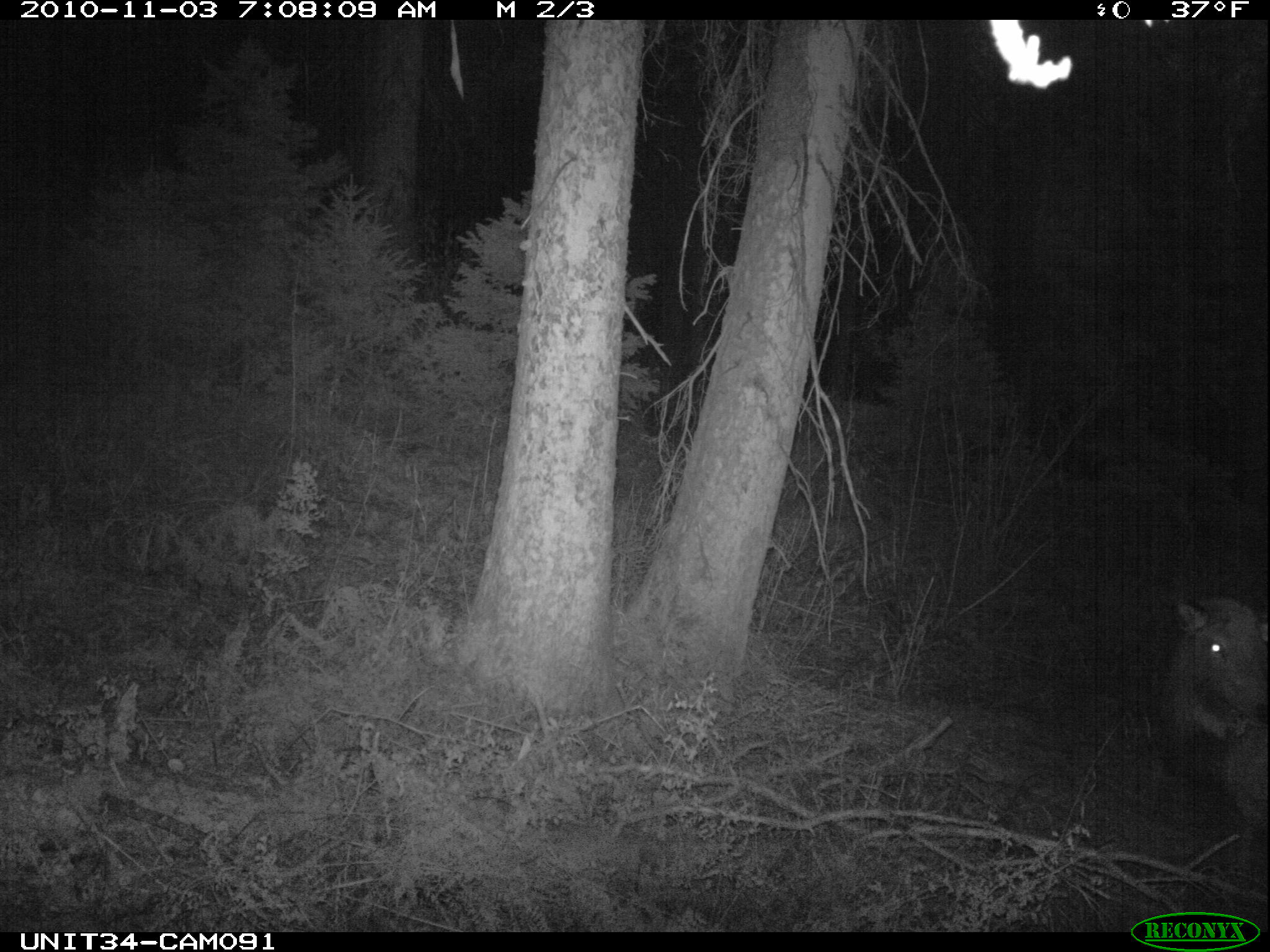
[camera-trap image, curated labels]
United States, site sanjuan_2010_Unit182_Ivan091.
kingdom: Animalia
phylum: Chordata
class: Mammalia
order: Artiodactyla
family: Cervidae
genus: Cervus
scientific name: Cervus elaphus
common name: red deer